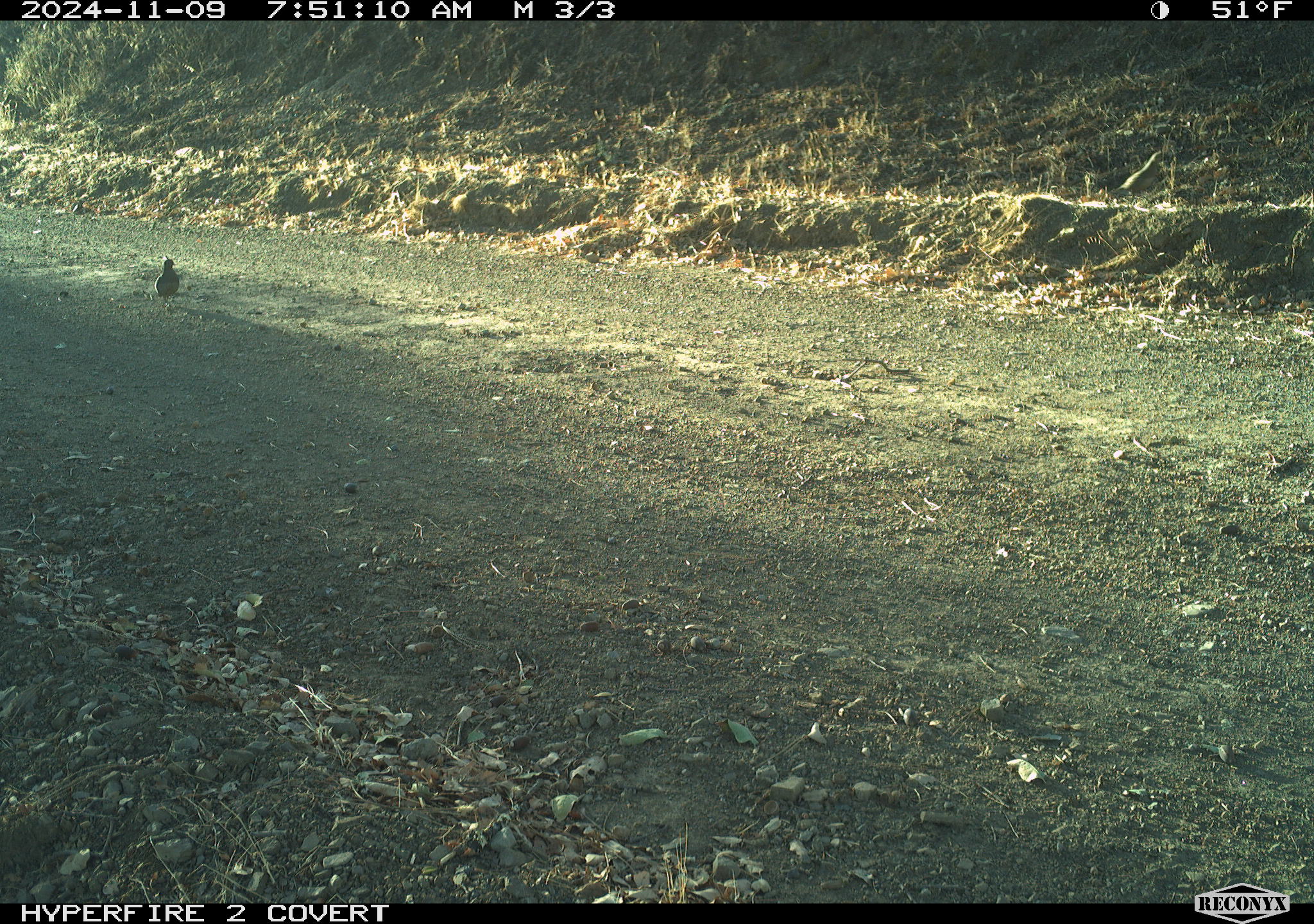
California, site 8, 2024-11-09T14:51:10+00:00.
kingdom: Animalia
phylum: Chordata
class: Aves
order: Galliformes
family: Odontophoridae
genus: Callipepla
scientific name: Callipepla californica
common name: california quail